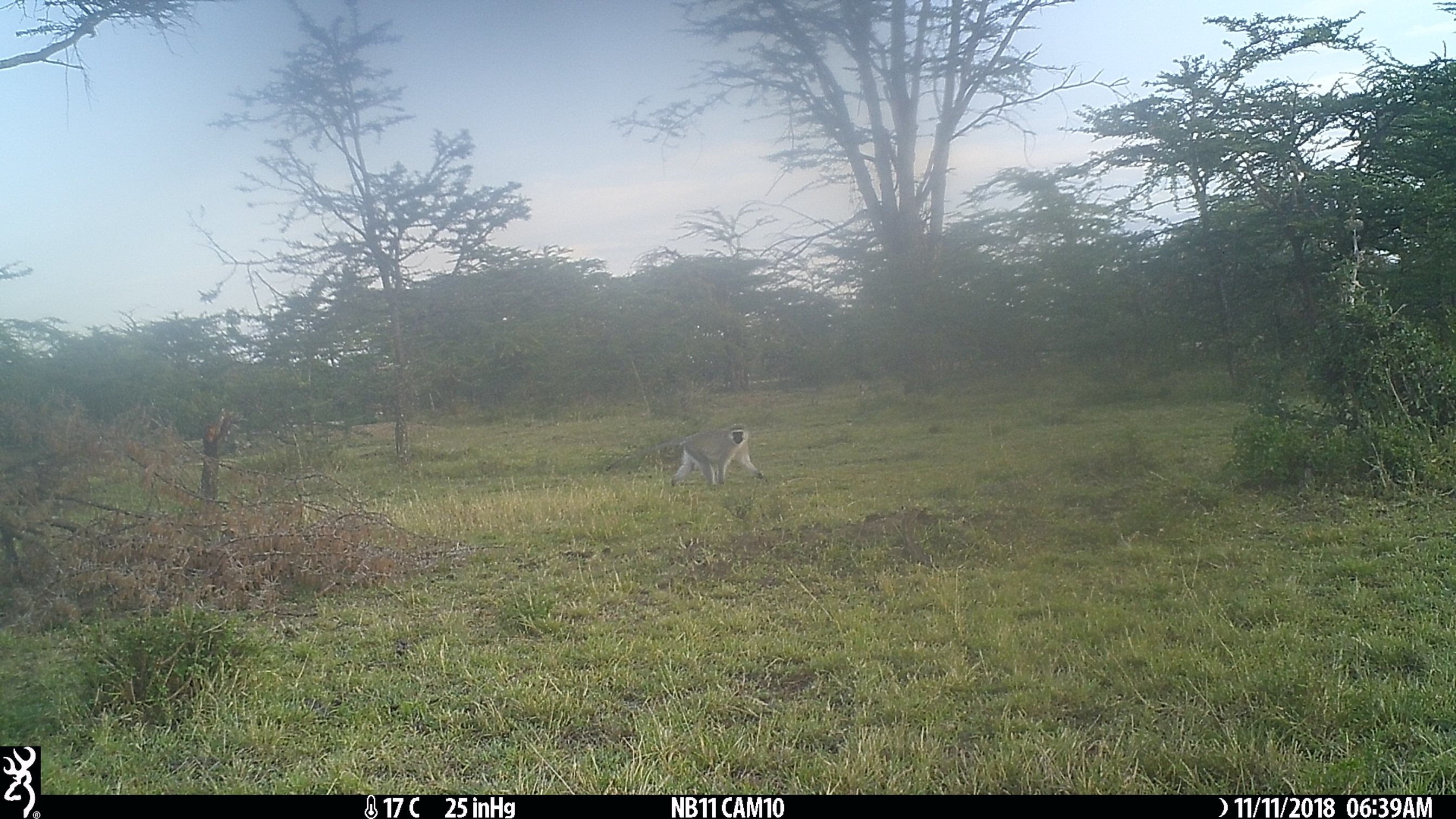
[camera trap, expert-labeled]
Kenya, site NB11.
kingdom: Animalia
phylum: Chordata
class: Mammalia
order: Primates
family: Cercopithecidae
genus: Chlorocebus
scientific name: Chlorocebus pygerythrus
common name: vervet monkey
Vervet monkey (Chlorocebus pygerythrus).